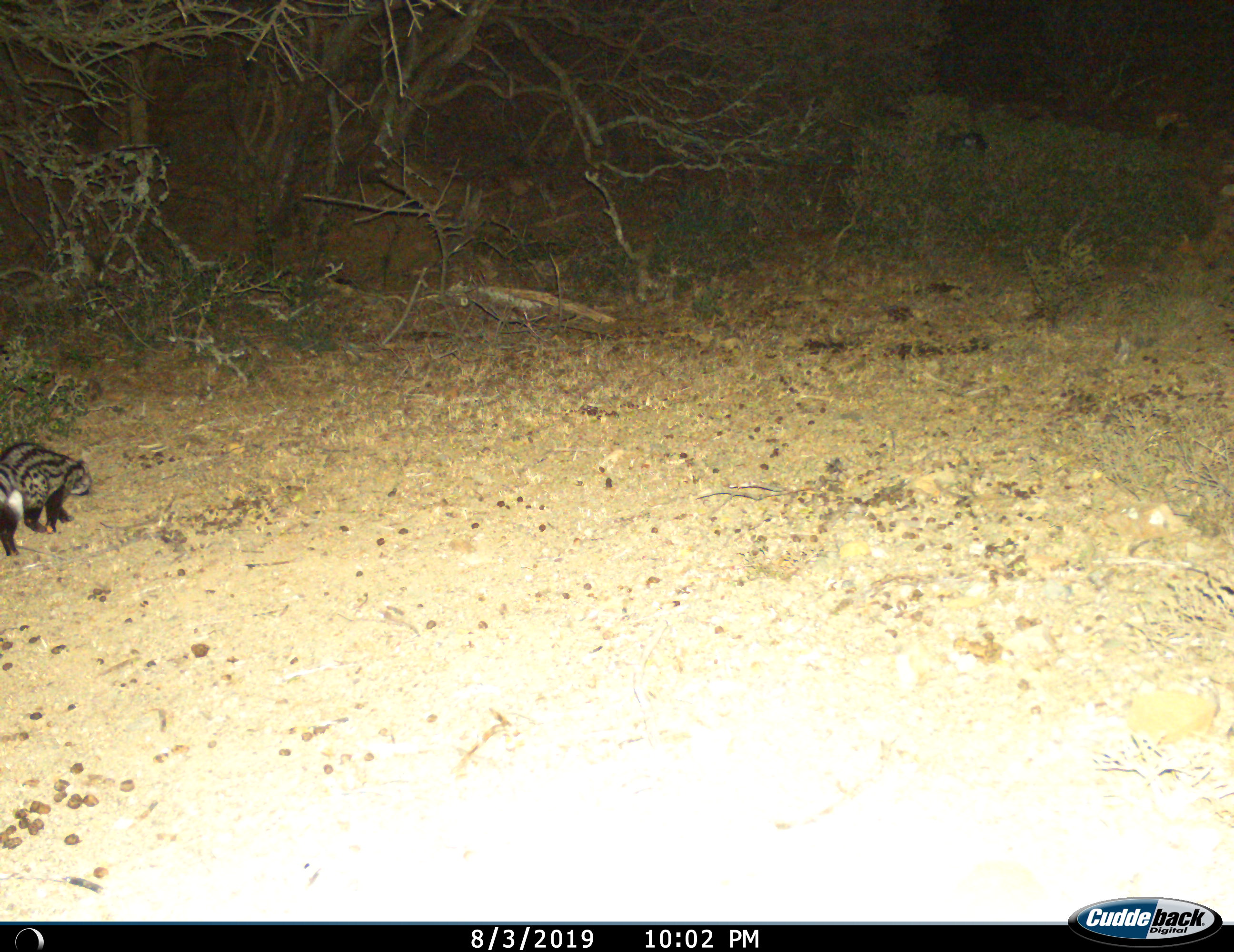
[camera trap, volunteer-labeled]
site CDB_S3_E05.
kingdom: Animalia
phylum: Chordata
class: Mammalia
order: Carnivora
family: Viverridae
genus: Genetta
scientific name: Genetta genetta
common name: small-spotted genet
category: genetcommonsmallspotted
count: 1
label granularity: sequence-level